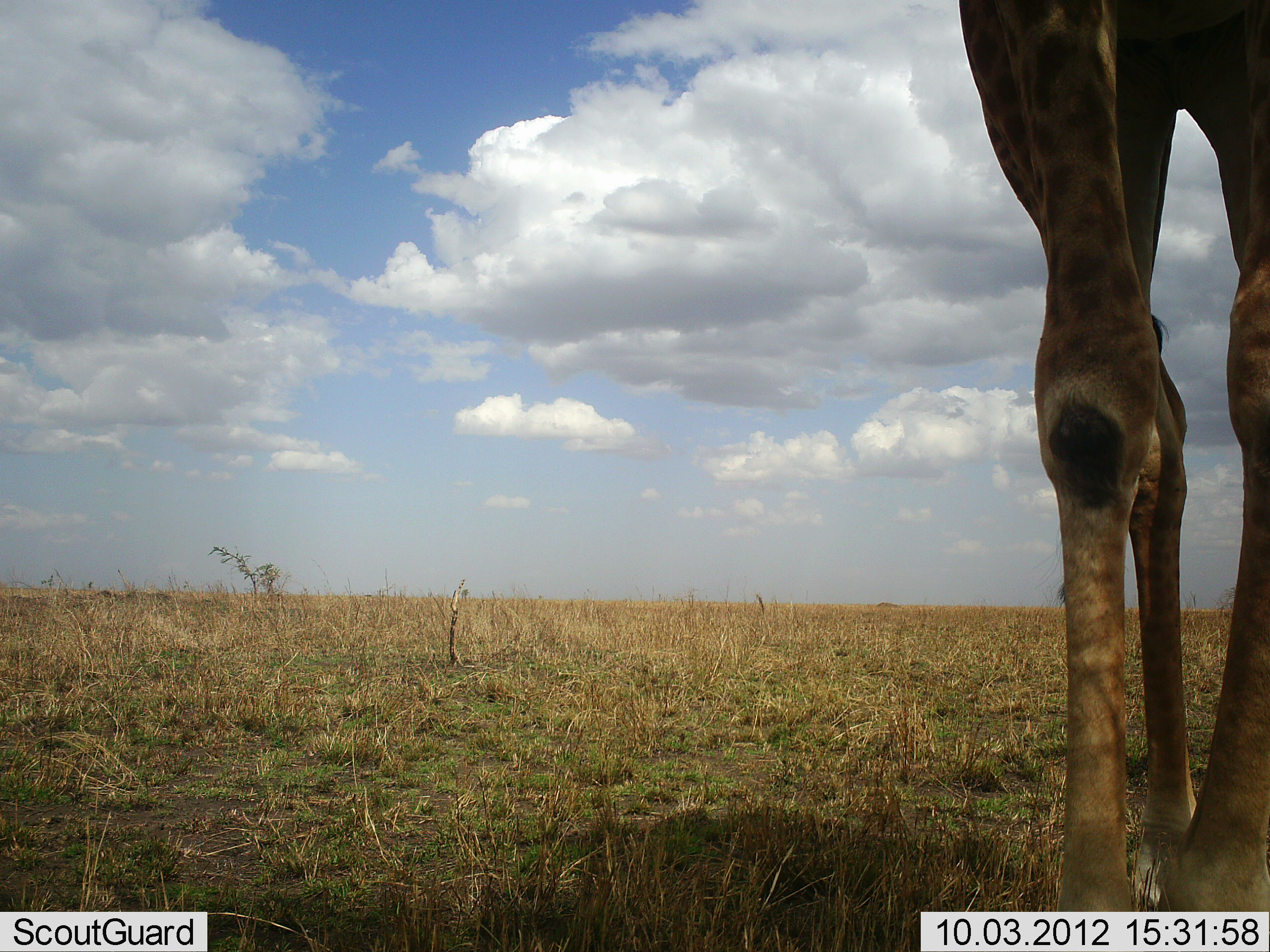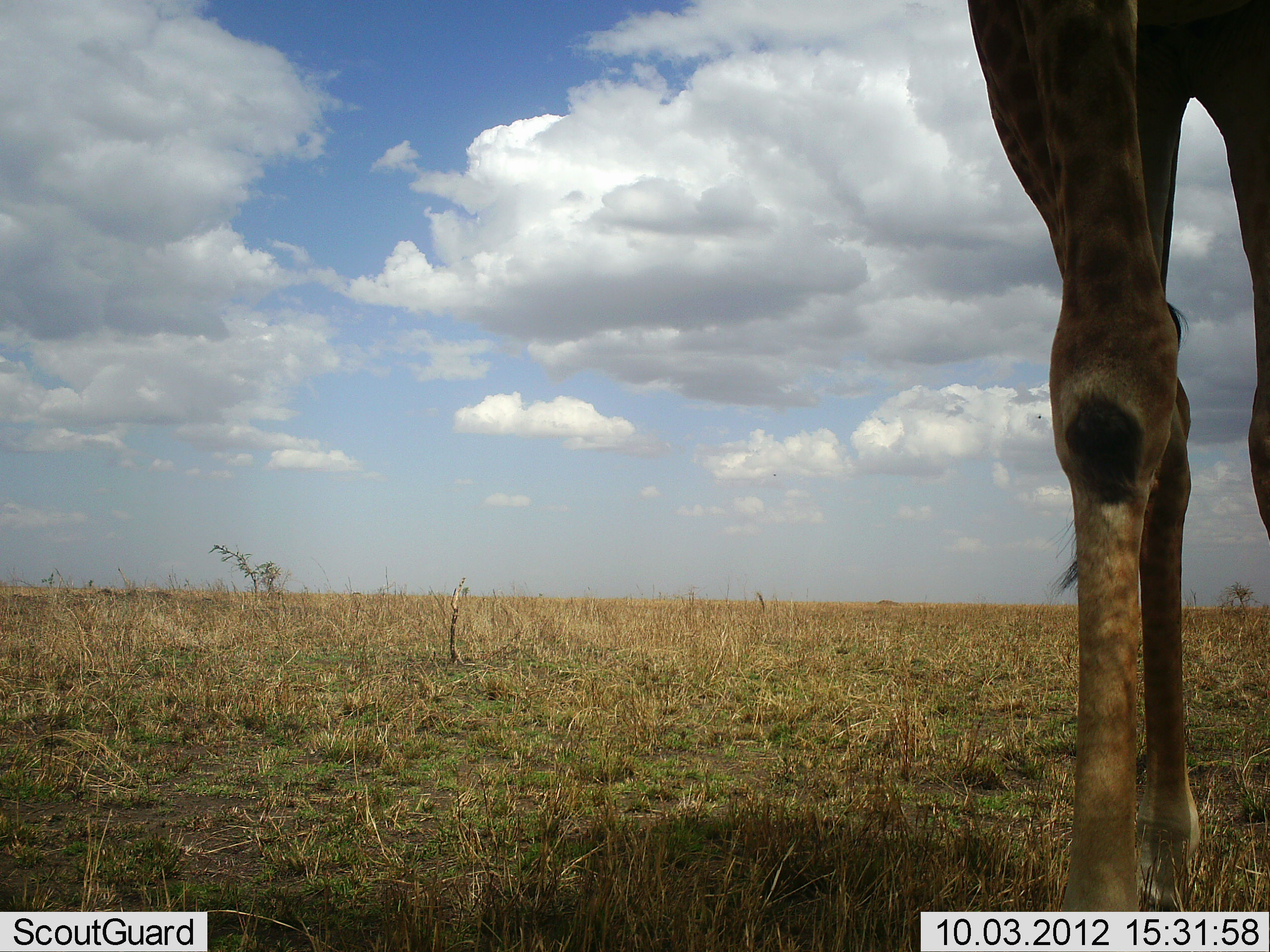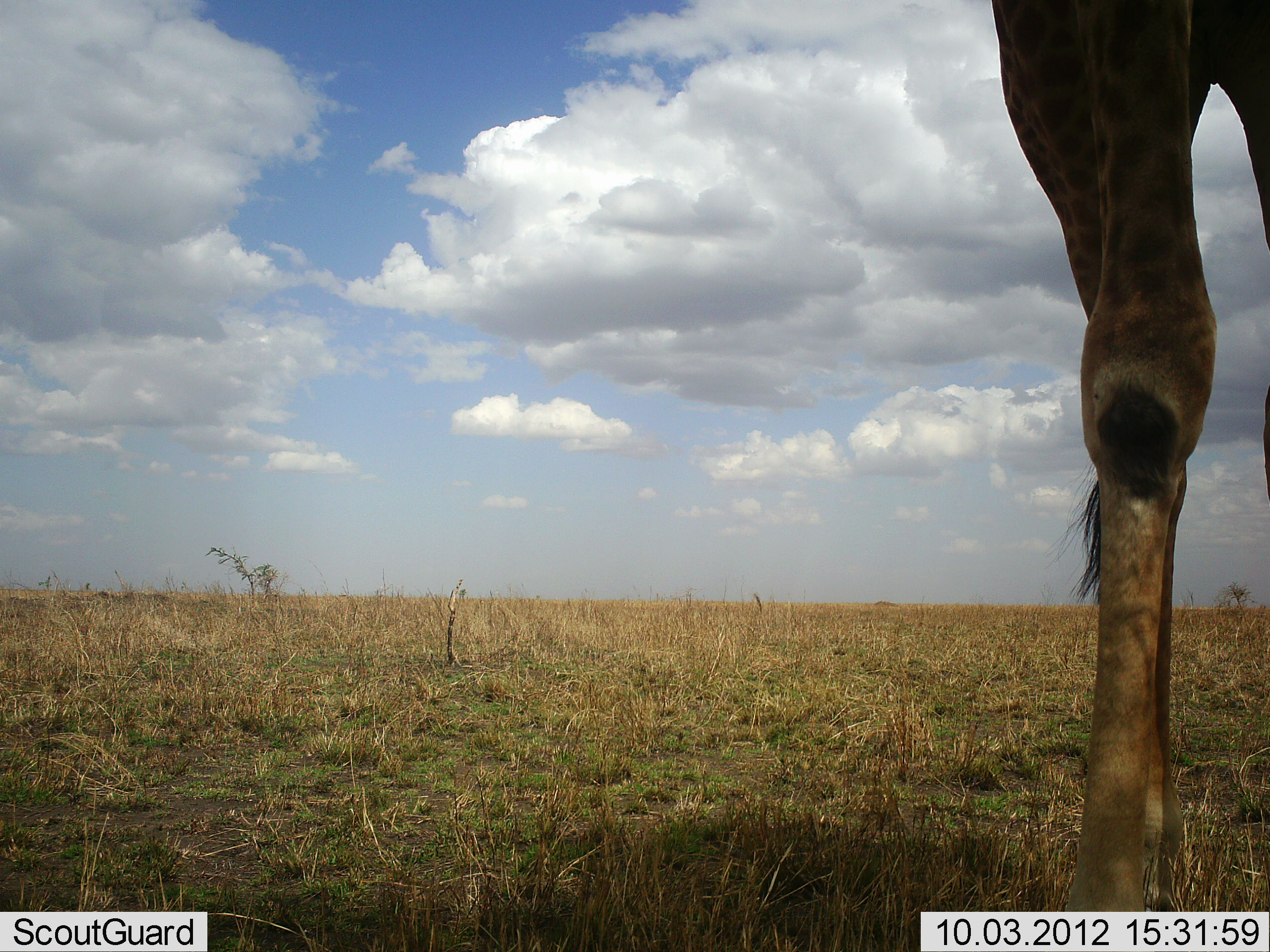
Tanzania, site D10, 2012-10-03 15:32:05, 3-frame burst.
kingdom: Animalia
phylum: Chordata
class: Mammalia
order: Artiodactyla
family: Giraffidae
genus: Giraffa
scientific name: Giraffa camelopardalis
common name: giraffe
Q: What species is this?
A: Giraffe (Giraffa camelopardalis).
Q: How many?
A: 1.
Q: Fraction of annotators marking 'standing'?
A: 100%.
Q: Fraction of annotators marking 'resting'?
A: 0%.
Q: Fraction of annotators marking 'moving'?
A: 0%.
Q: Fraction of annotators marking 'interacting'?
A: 0%.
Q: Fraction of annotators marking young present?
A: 0%.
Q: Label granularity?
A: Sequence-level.